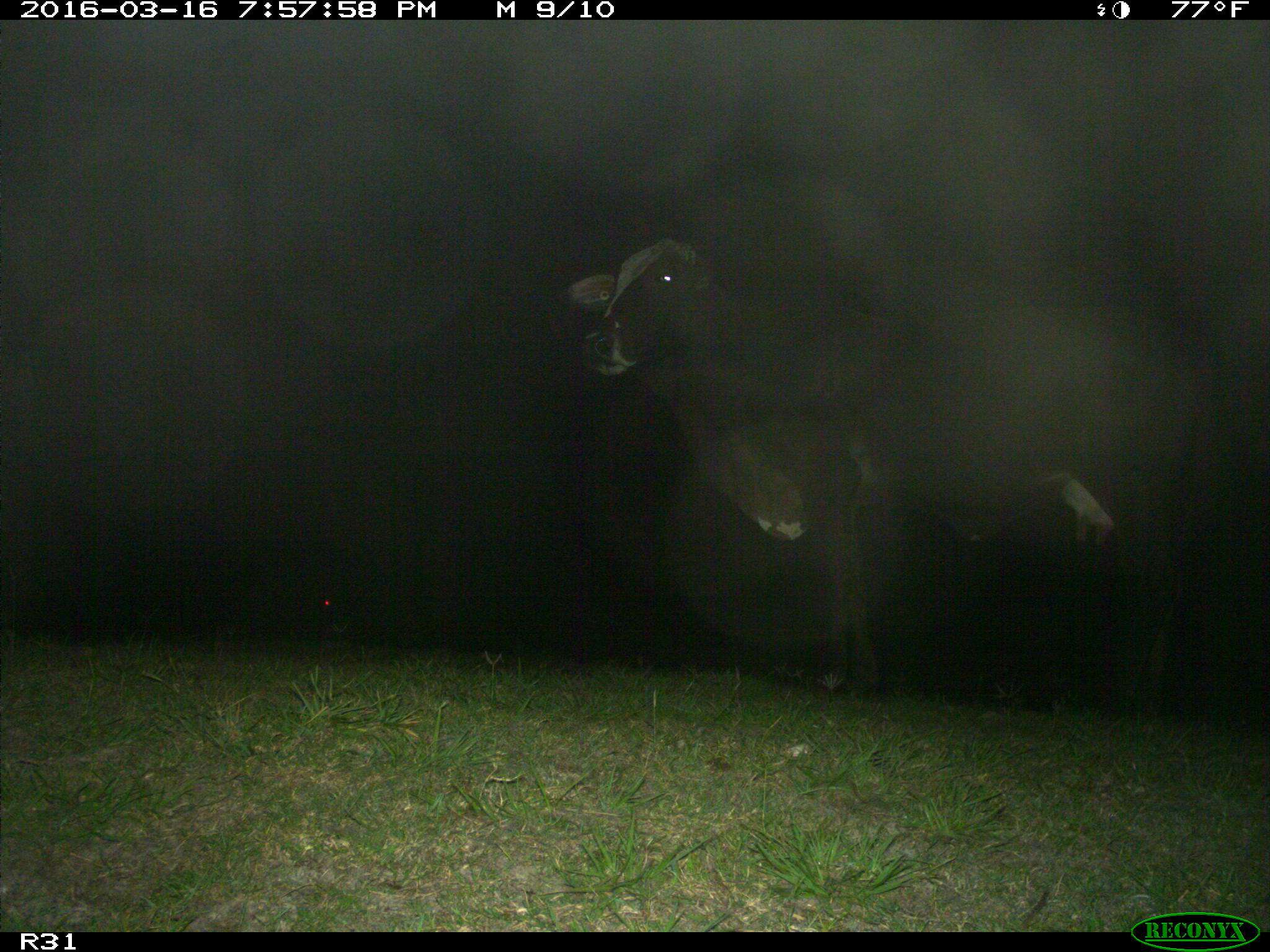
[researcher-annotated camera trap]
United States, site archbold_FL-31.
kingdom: Animalia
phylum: Chordata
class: Mammalia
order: Artiodactyla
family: Bovidae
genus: Bos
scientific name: Bos taurus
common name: domestic cow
Bos taurus (domestic cow).